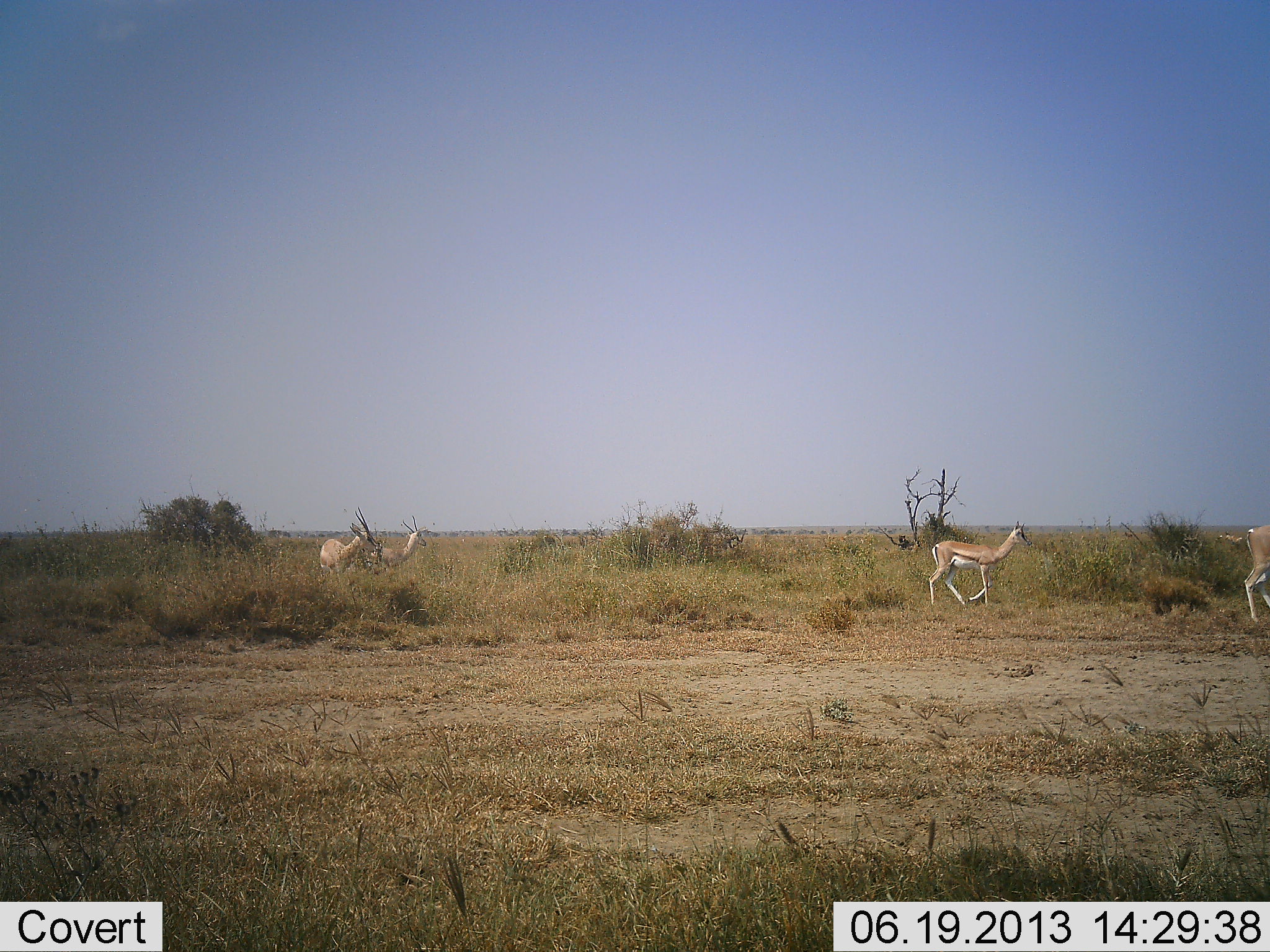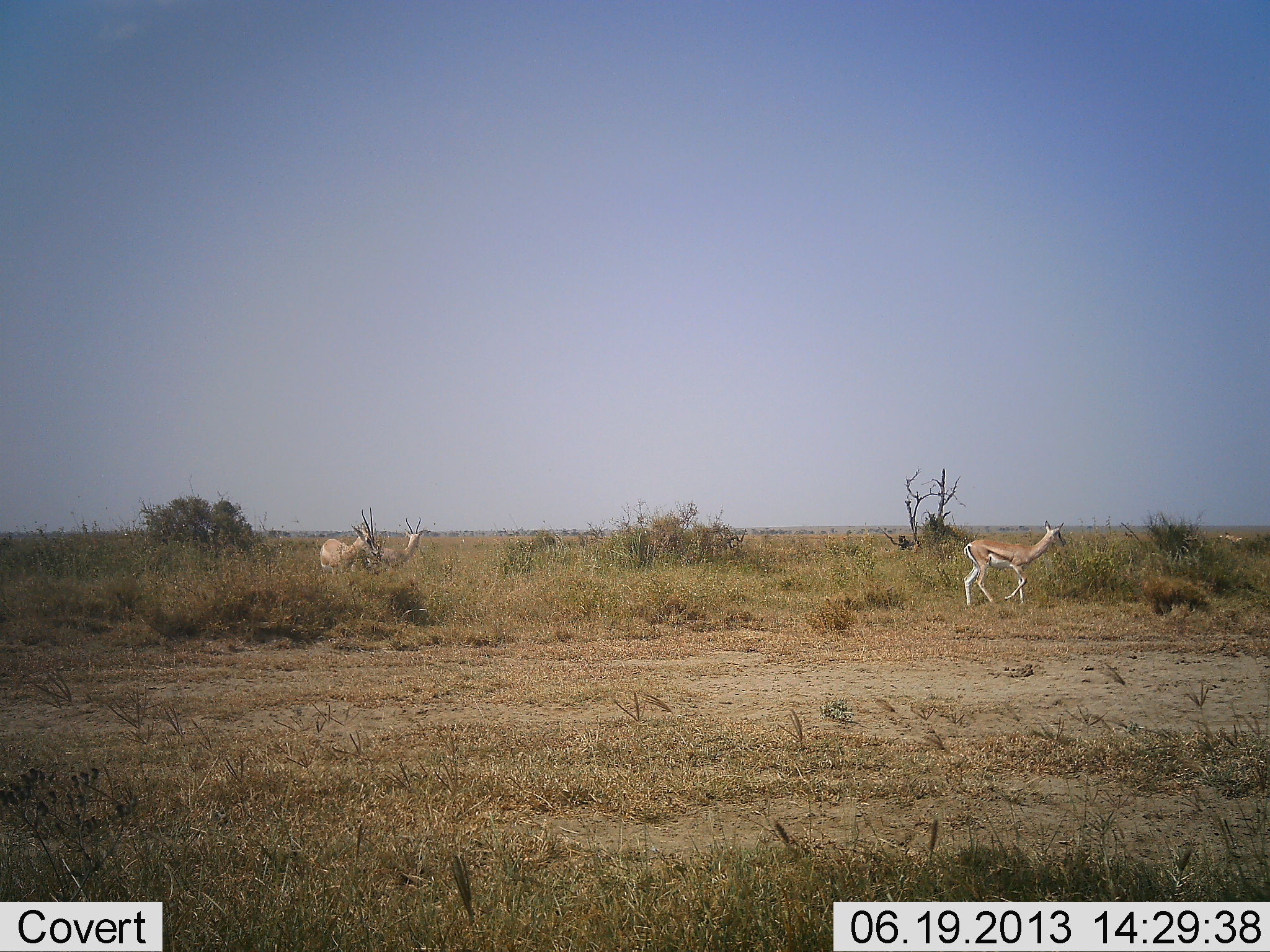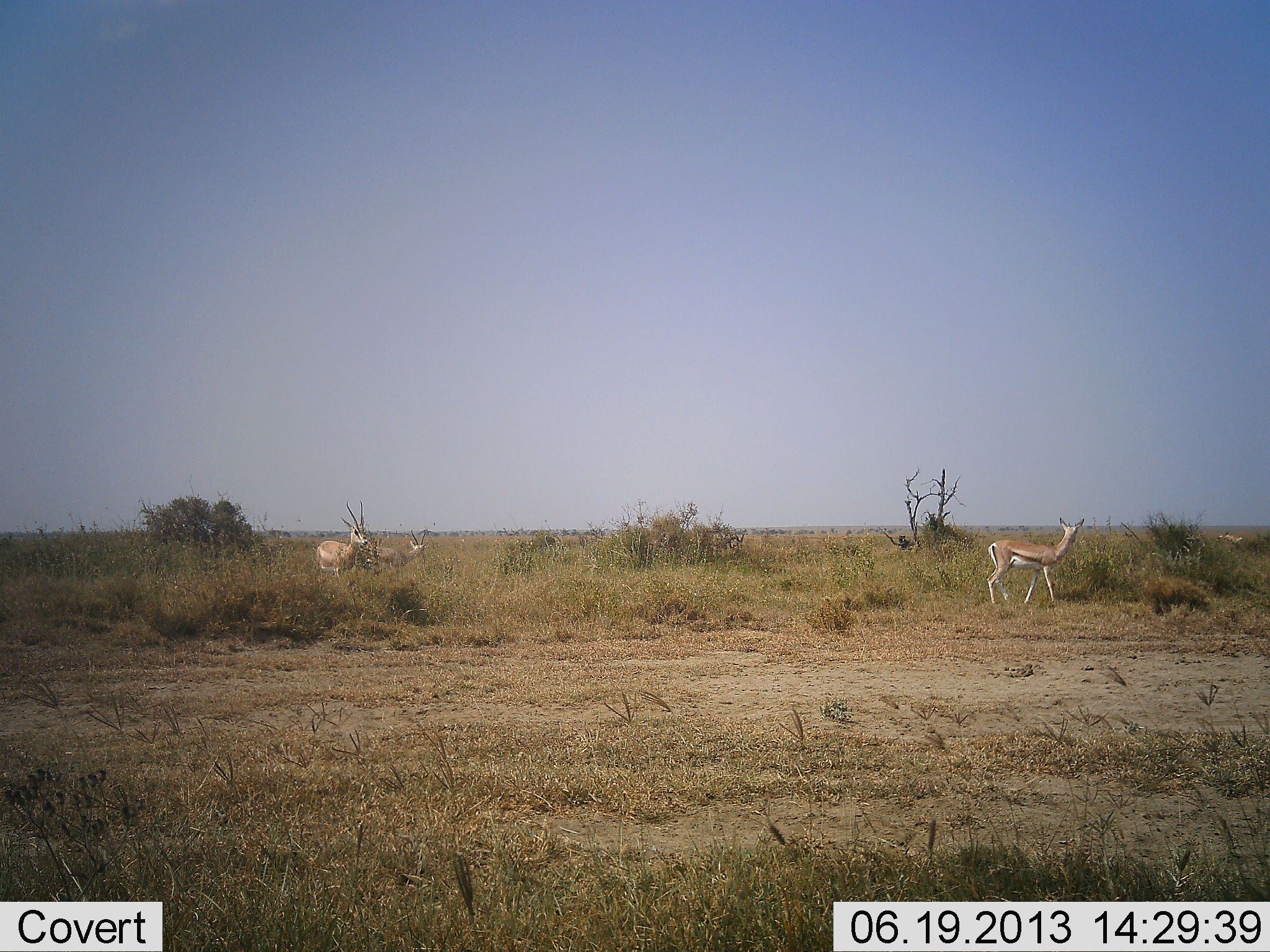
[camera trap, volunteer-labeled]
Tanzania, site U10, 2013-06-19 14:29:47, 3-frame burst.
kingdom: Animalia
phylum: Chordata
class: Mammalia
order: Artiodactyla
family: Bovidae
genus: Eudorcas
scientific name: Eudorcas thomsonii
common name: thomson's gazelle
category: gazellethomsons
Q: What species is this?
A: Gazellethomsons (thomson's gazelle) (Eudorcas thomsonii).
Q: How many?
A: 4.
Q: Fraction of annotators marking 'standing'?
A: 80%.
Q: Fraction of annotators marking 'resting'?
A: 0%.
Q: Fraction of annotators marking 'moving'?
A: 100%.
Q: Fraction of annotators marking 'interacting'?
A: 0%.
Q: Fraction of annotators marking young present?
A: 10%.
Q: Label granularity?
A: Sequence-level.